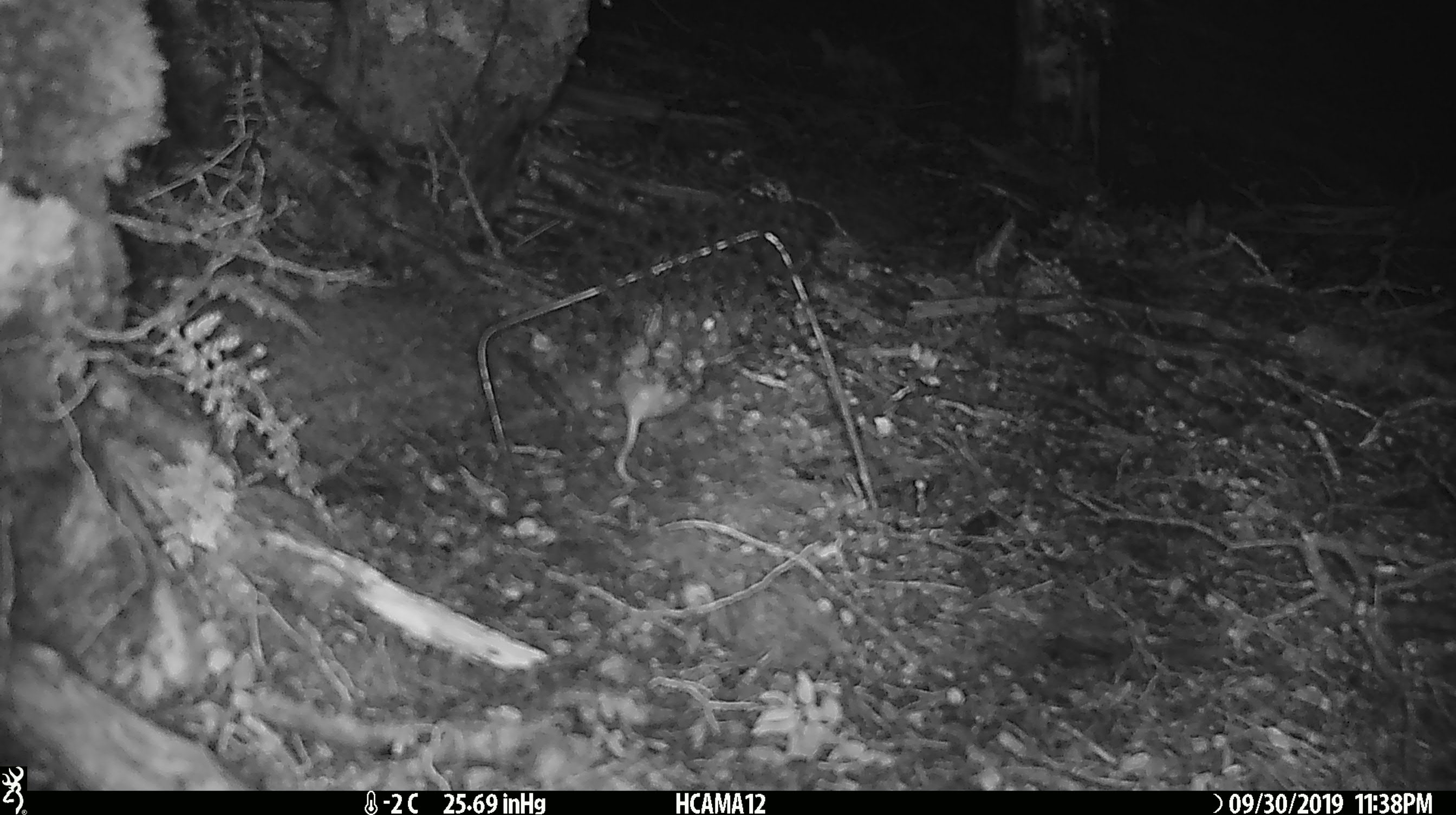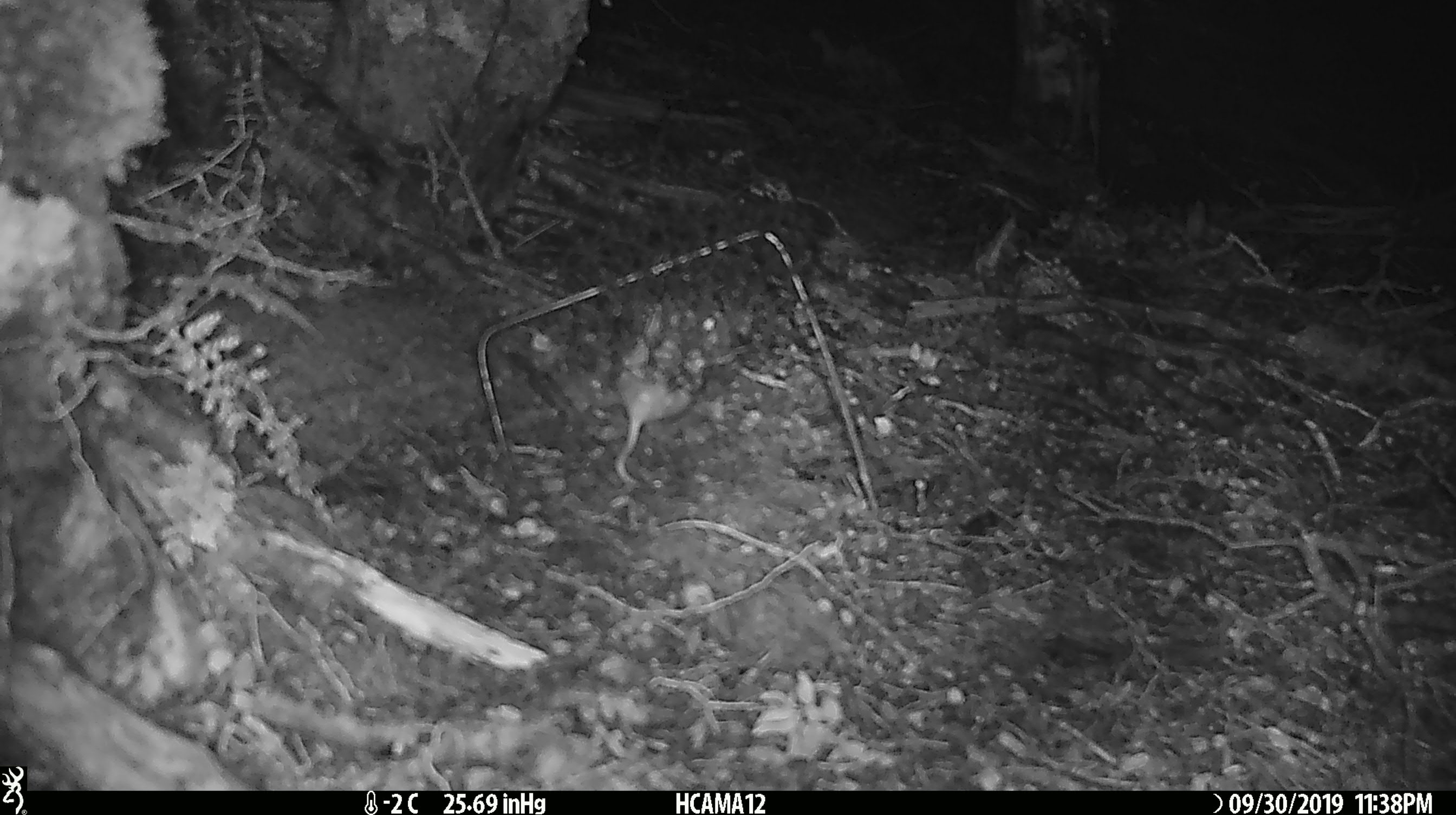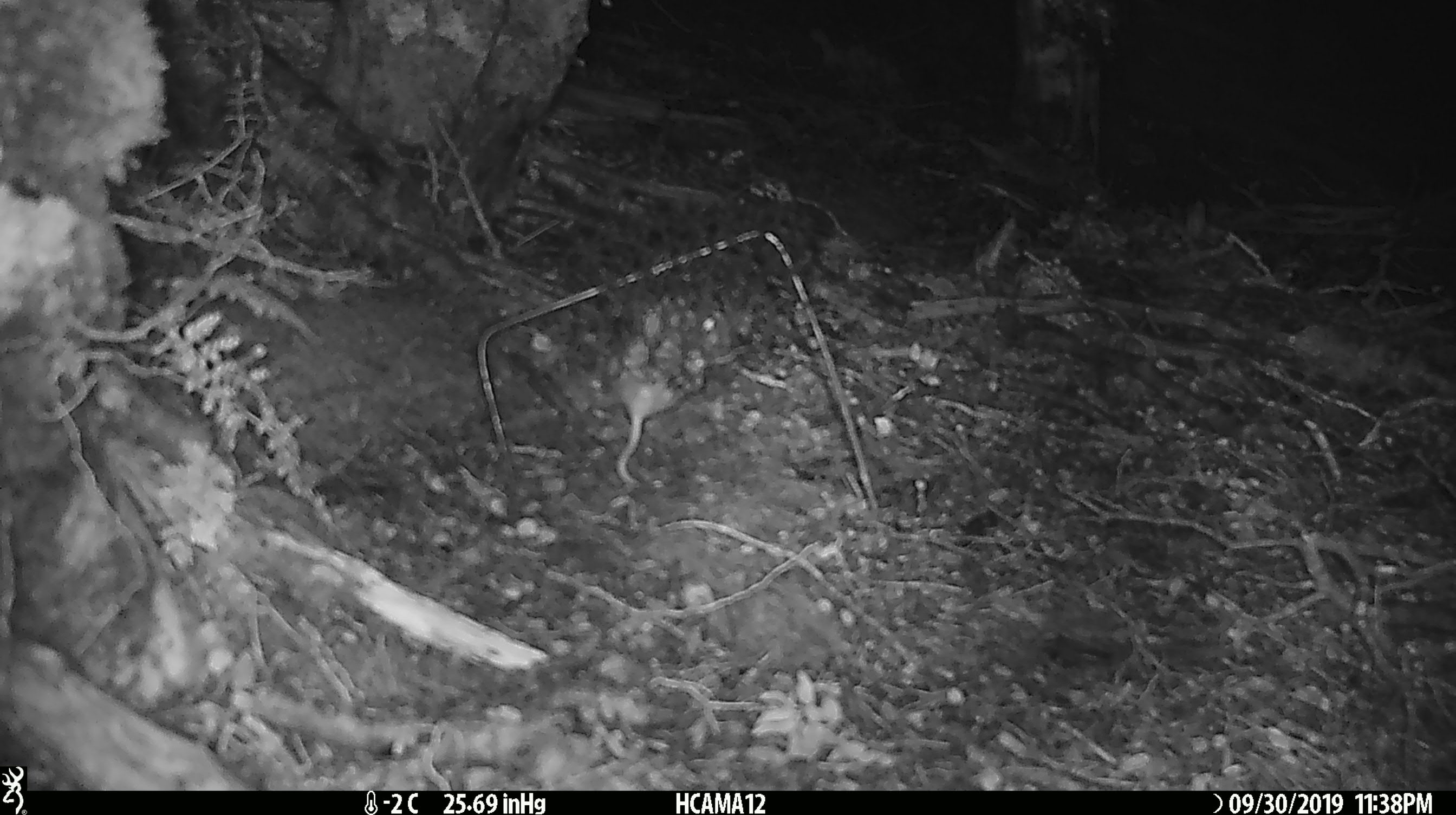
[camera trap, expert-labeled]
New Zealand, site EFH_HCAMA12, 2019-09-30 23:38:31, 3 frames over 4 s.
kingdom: Animalia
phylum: Chordata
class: Mammalia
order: Rodentia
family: Muridae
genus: Mus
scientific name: Mus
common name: mouse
Mouse (Mus).